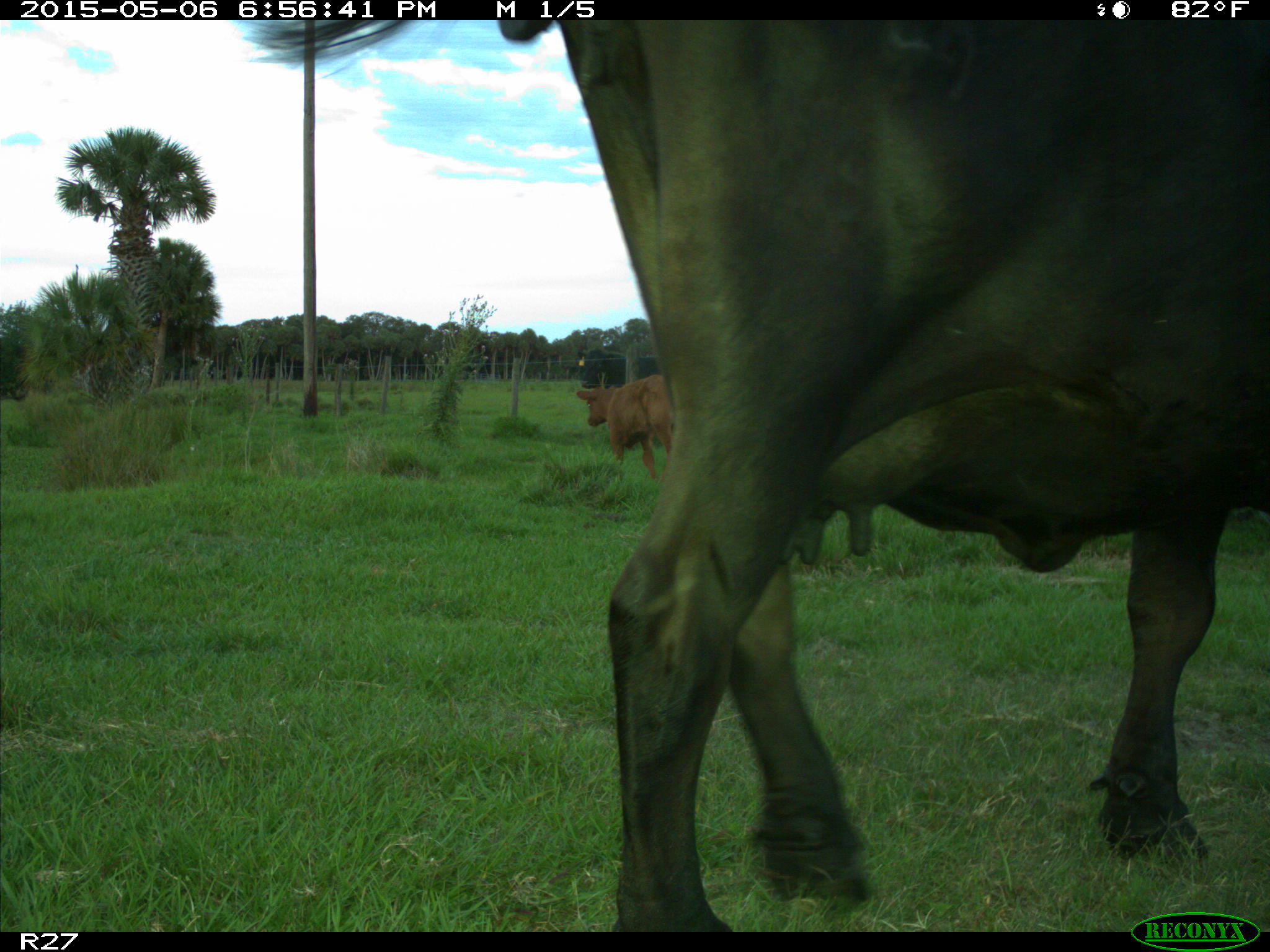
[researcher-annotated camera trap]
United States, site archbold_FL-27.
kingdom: Animalia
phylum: Chordata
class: Mammalia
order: Artiodactyla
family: Bovidae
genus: Bos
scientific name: Bos taurus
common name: domestic cow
Bos taurus (domestic cow).